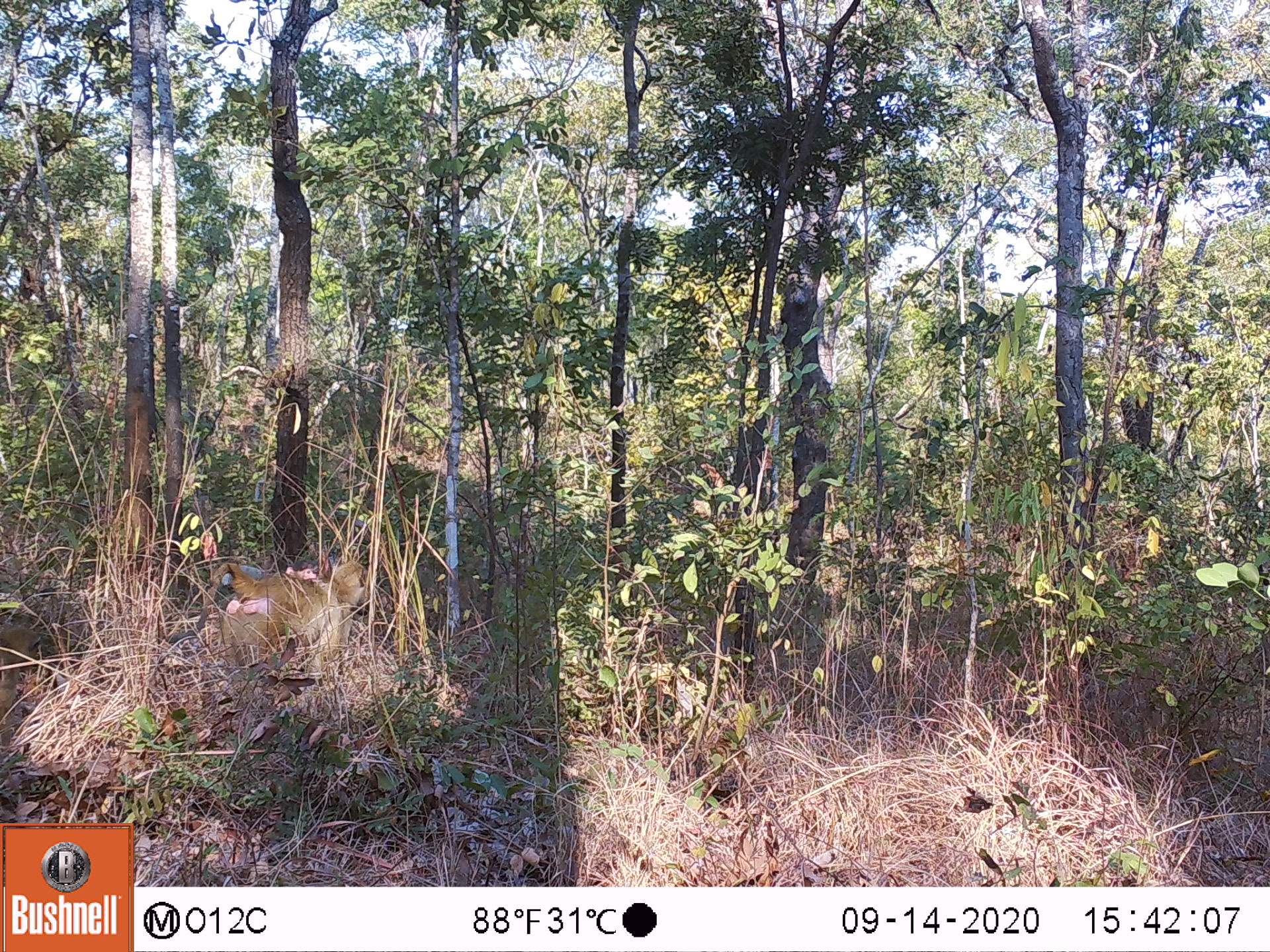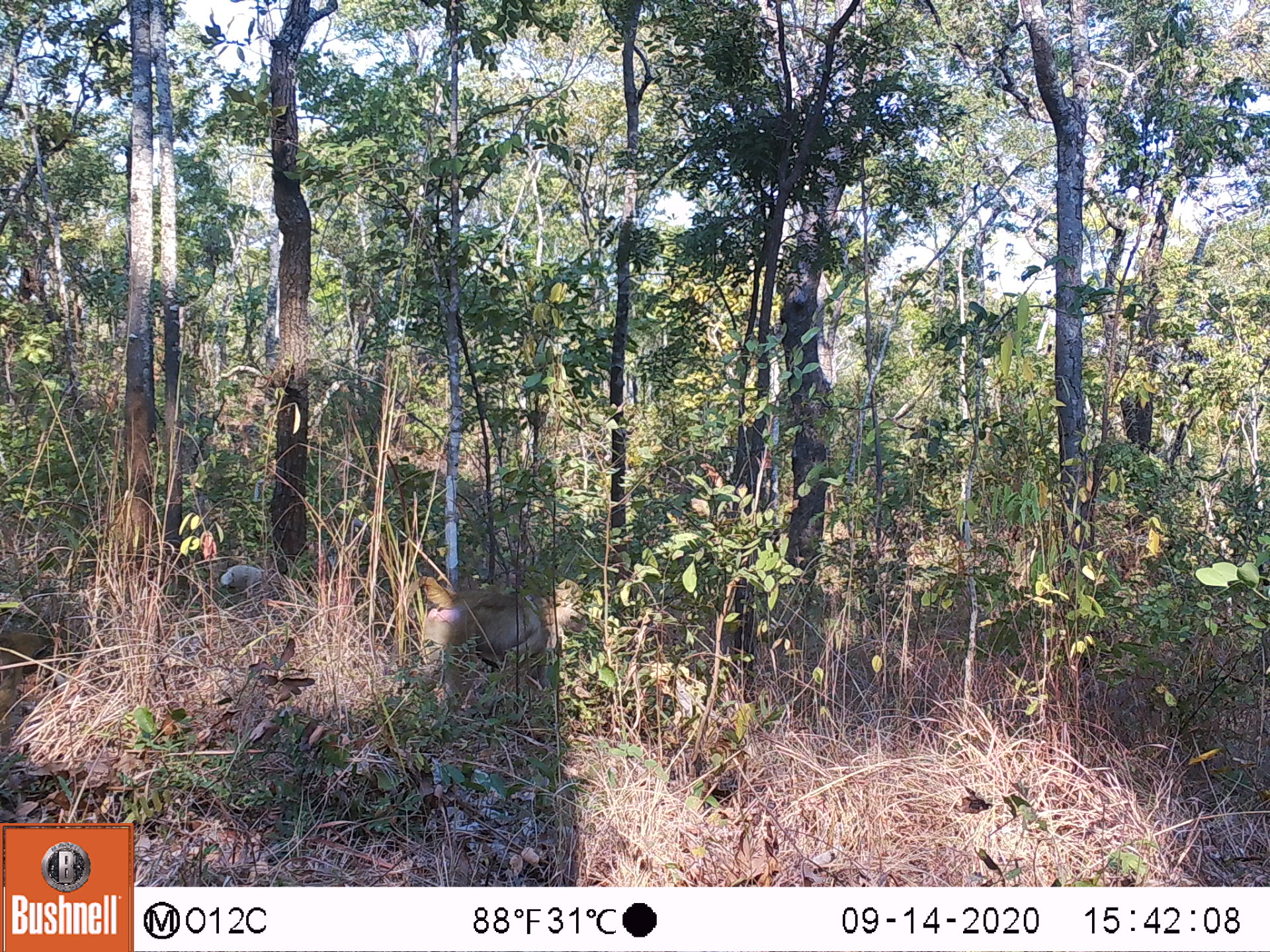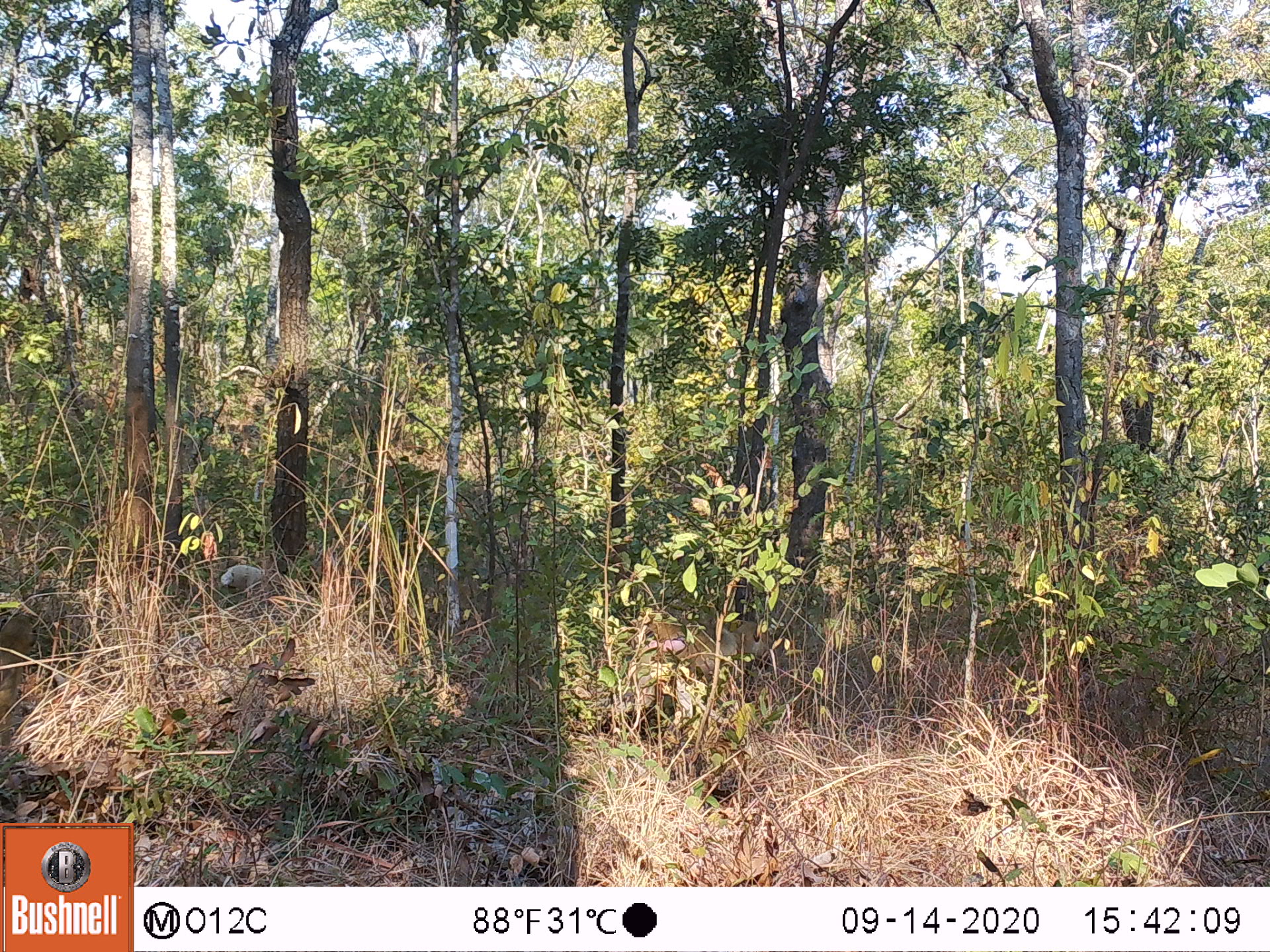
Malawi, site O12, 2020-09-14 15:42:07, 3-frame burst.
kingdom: Animalia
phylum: Chordata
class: Mammalia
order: Primates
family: Cercopithecidae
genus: Papio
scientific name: Papio cynocephalus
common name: yellow baboon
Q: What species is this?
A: Yellow baboon (Papio cynocephalus).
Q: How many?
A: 2.